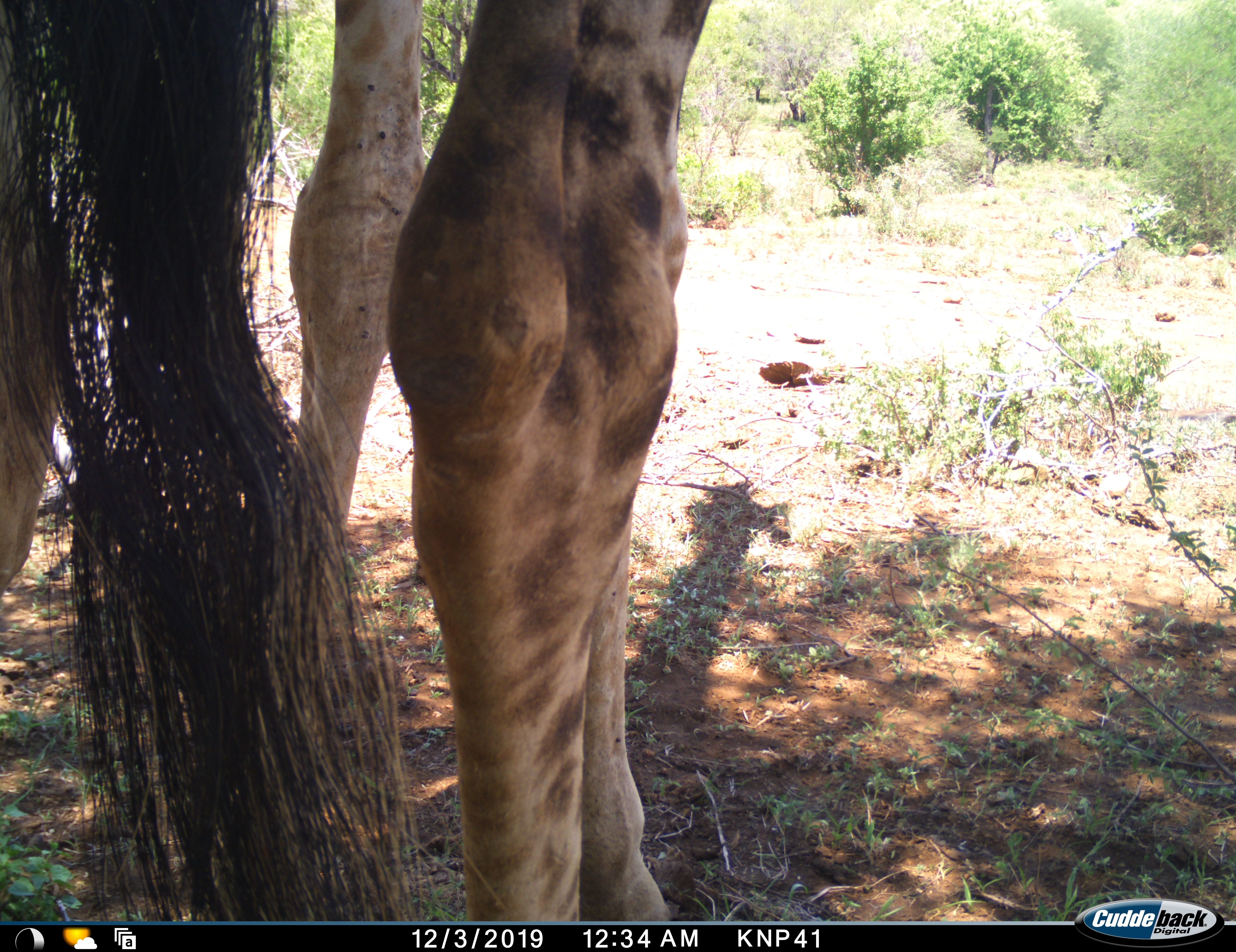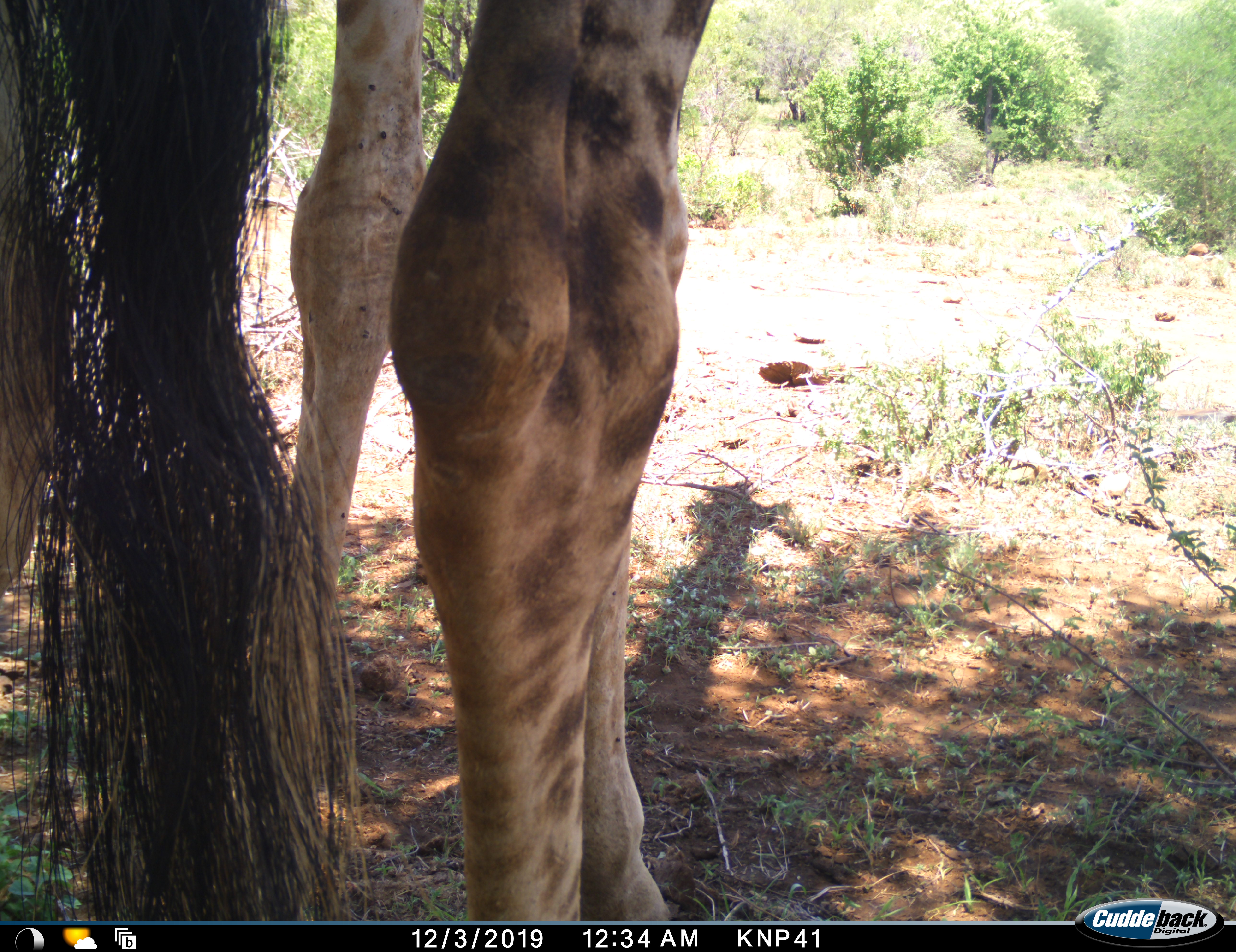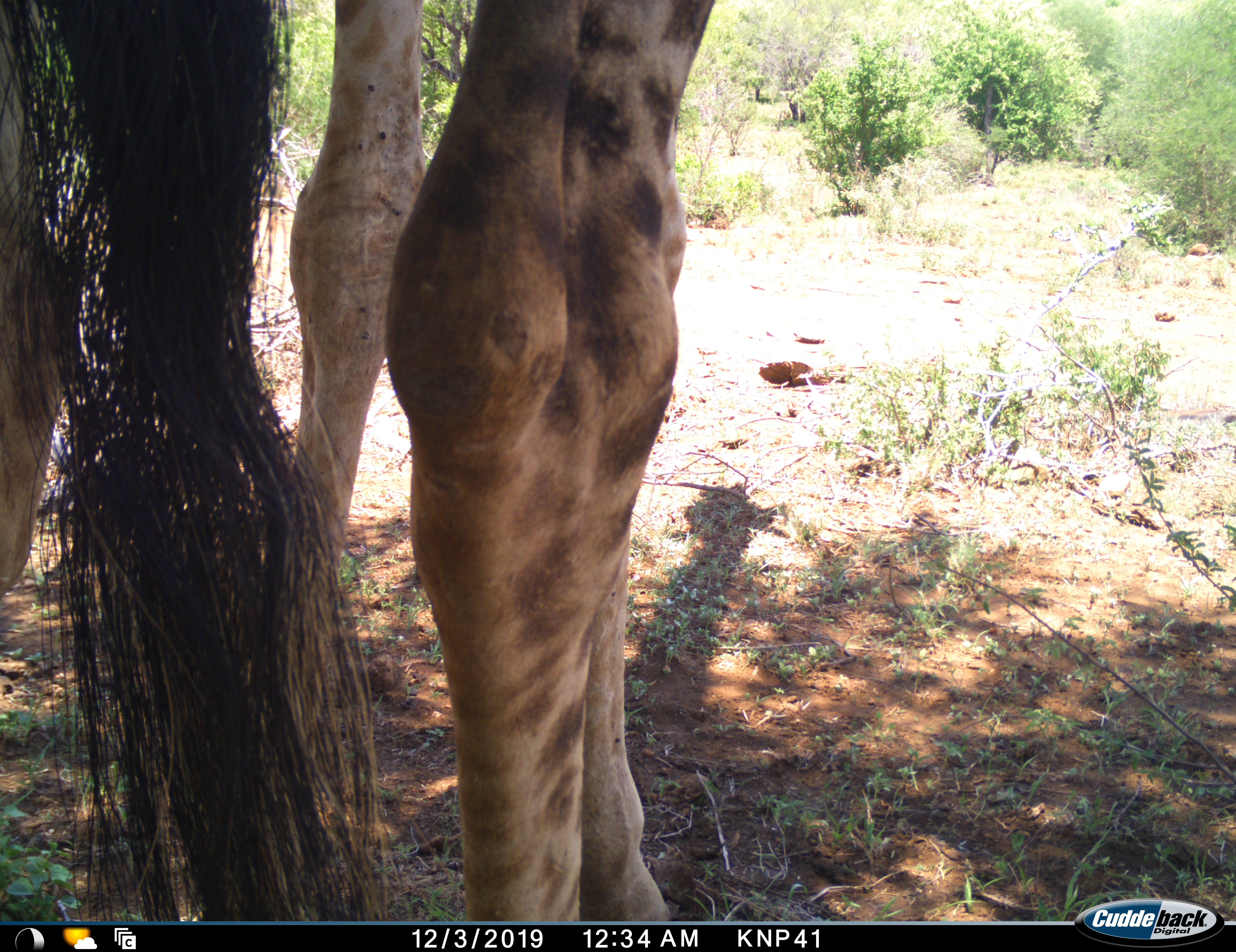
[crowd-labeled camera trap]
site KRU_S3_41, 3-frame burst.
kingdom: Animalia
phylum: Chordata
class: Mammalia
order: Artiodactyla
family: Giraffidae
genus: Giraffa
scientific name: Giraffa camelopardalis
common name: giraffe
Giraffe (Giraffa camelopardalis), count 1. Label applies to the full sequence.